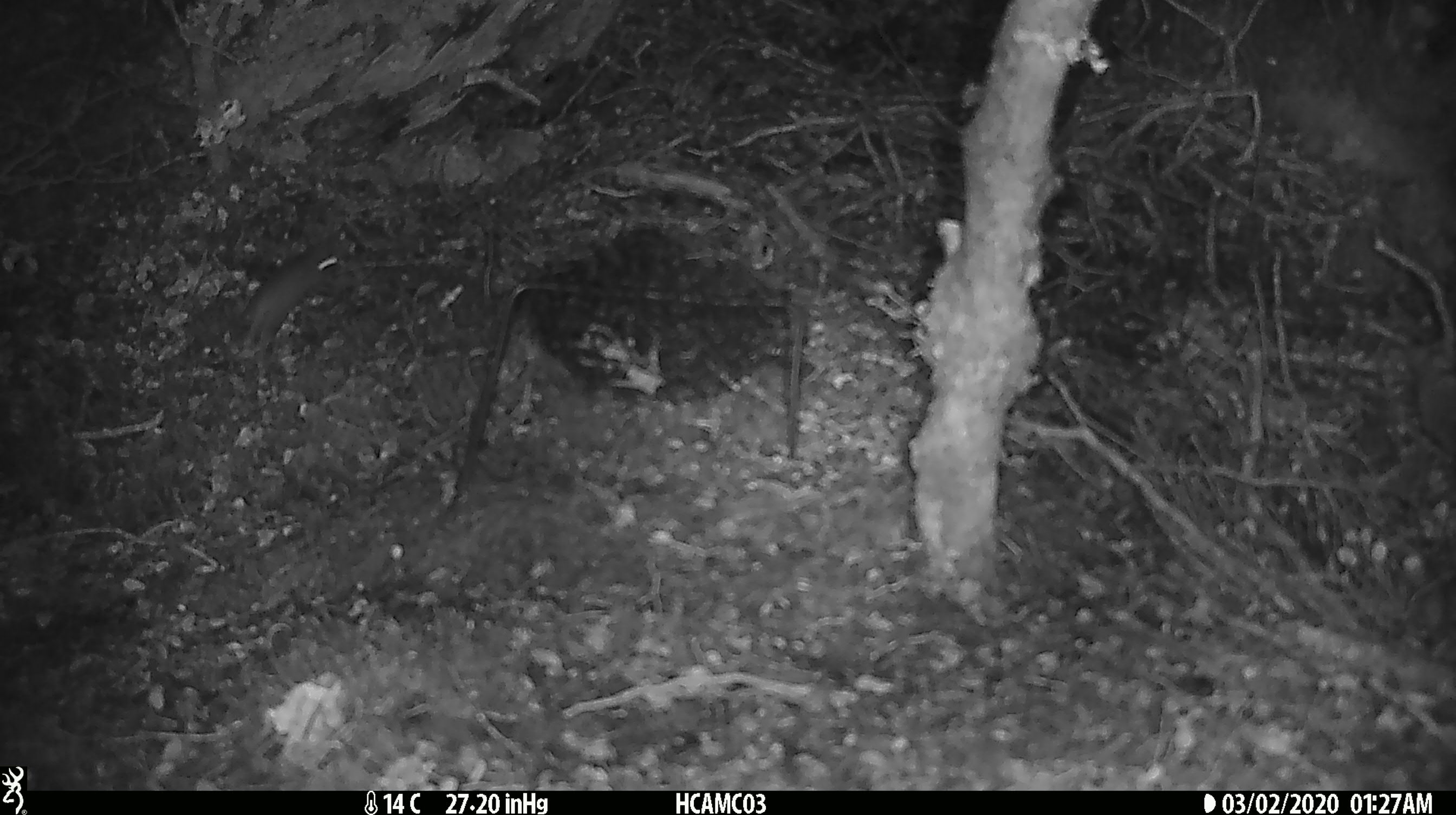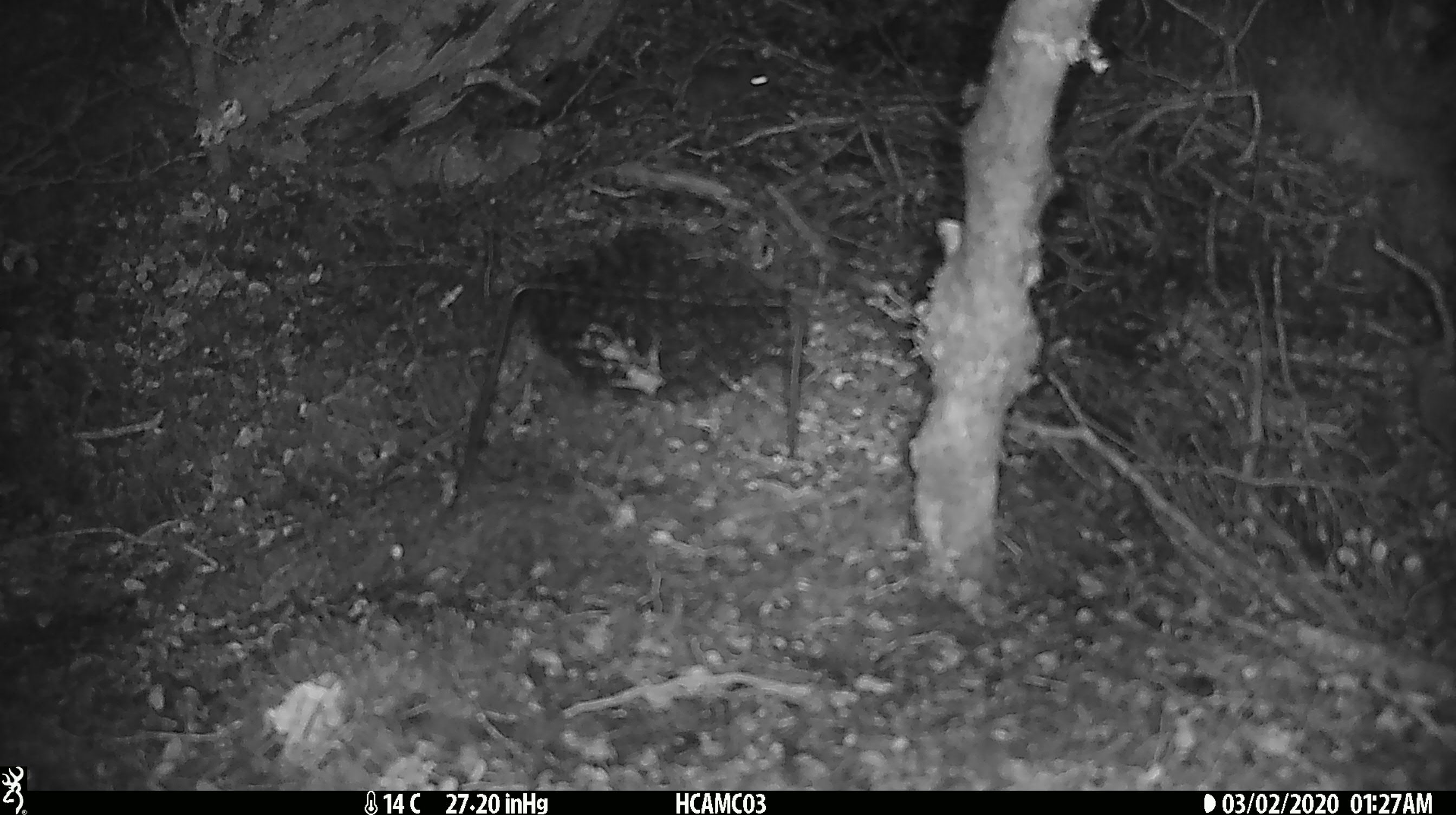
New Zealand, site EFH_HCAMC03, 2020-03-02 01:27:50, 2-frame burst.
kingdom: Animalia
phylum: Chordata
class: Mammalia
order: Rodentia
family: Muridae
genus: Mus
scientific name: Mus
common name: mouse